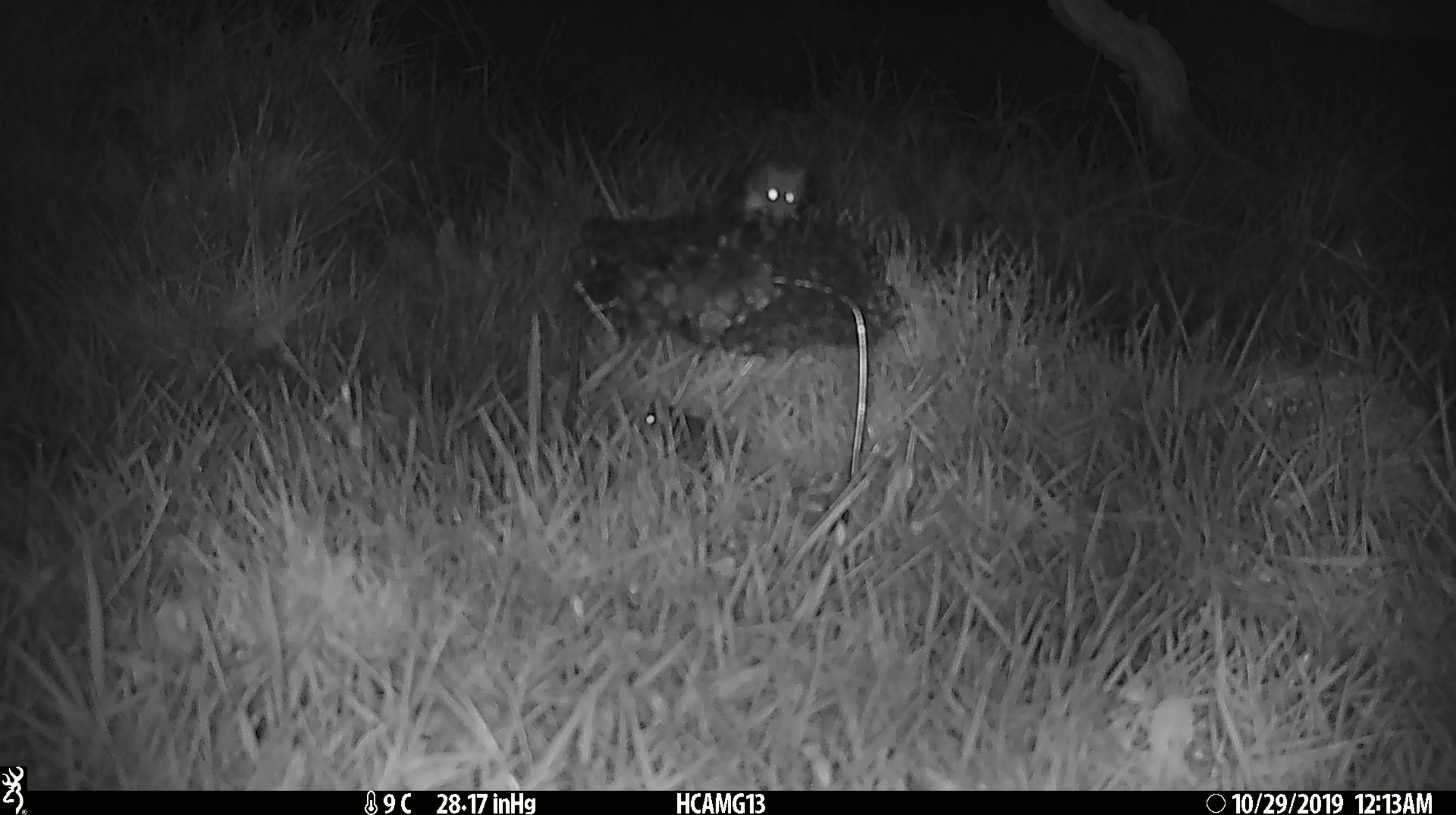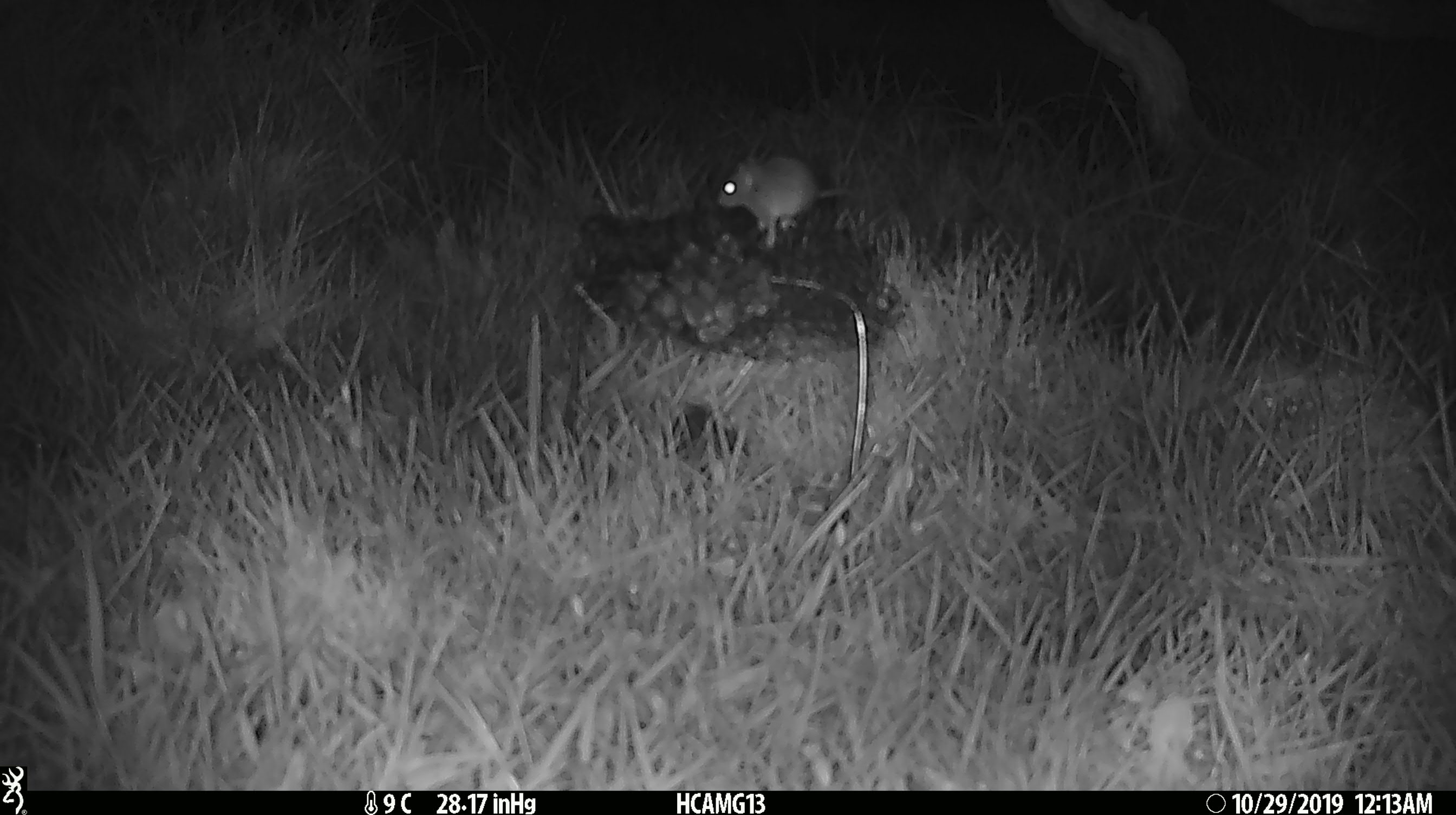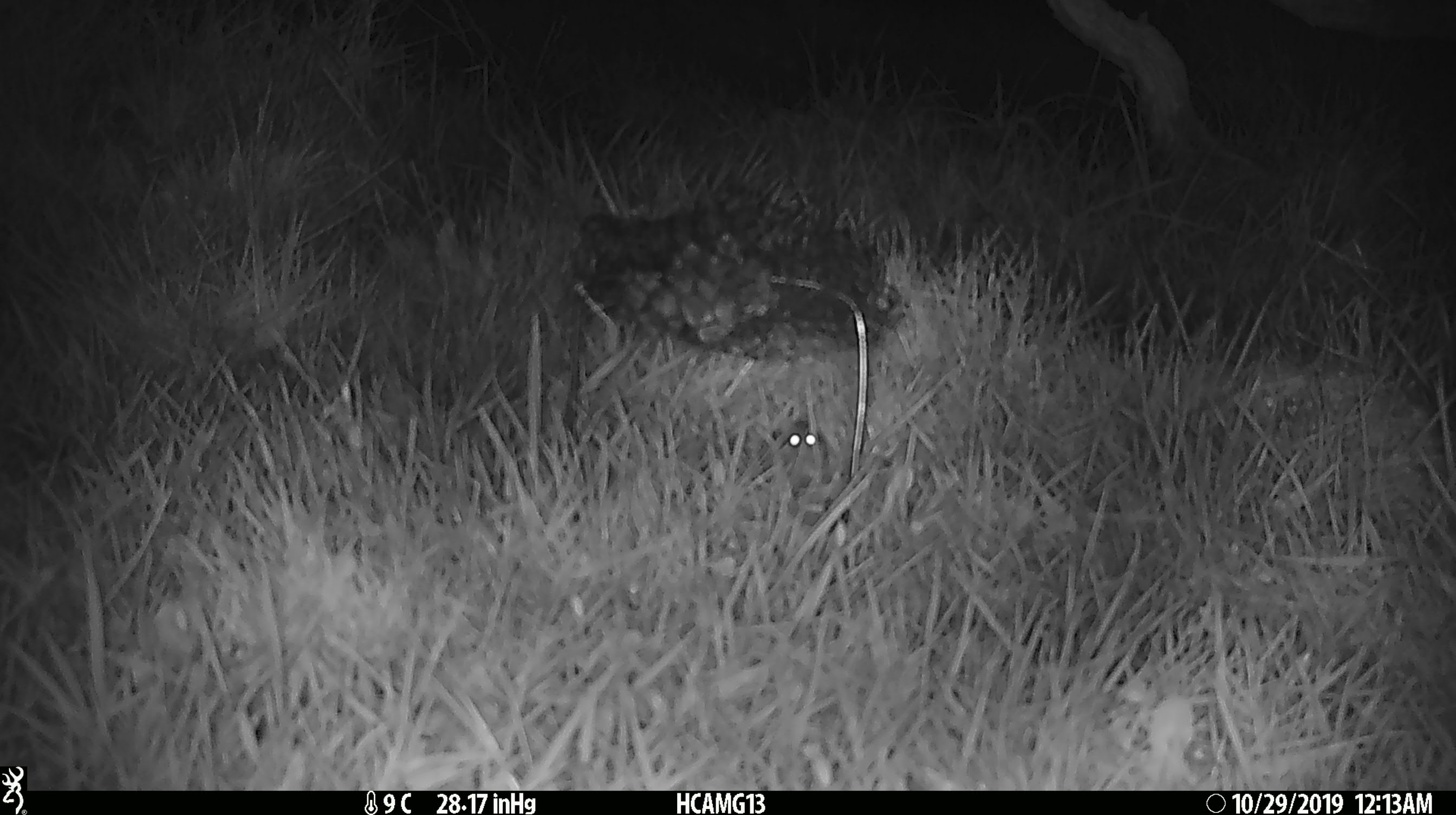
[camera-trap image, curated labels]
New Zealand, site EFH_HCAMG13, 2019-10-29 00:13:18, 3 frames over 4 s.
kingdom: Animalia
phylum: Chordata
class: Mammalia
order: Rodentia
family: Muridae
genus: Mus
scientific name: Mus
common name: mouse